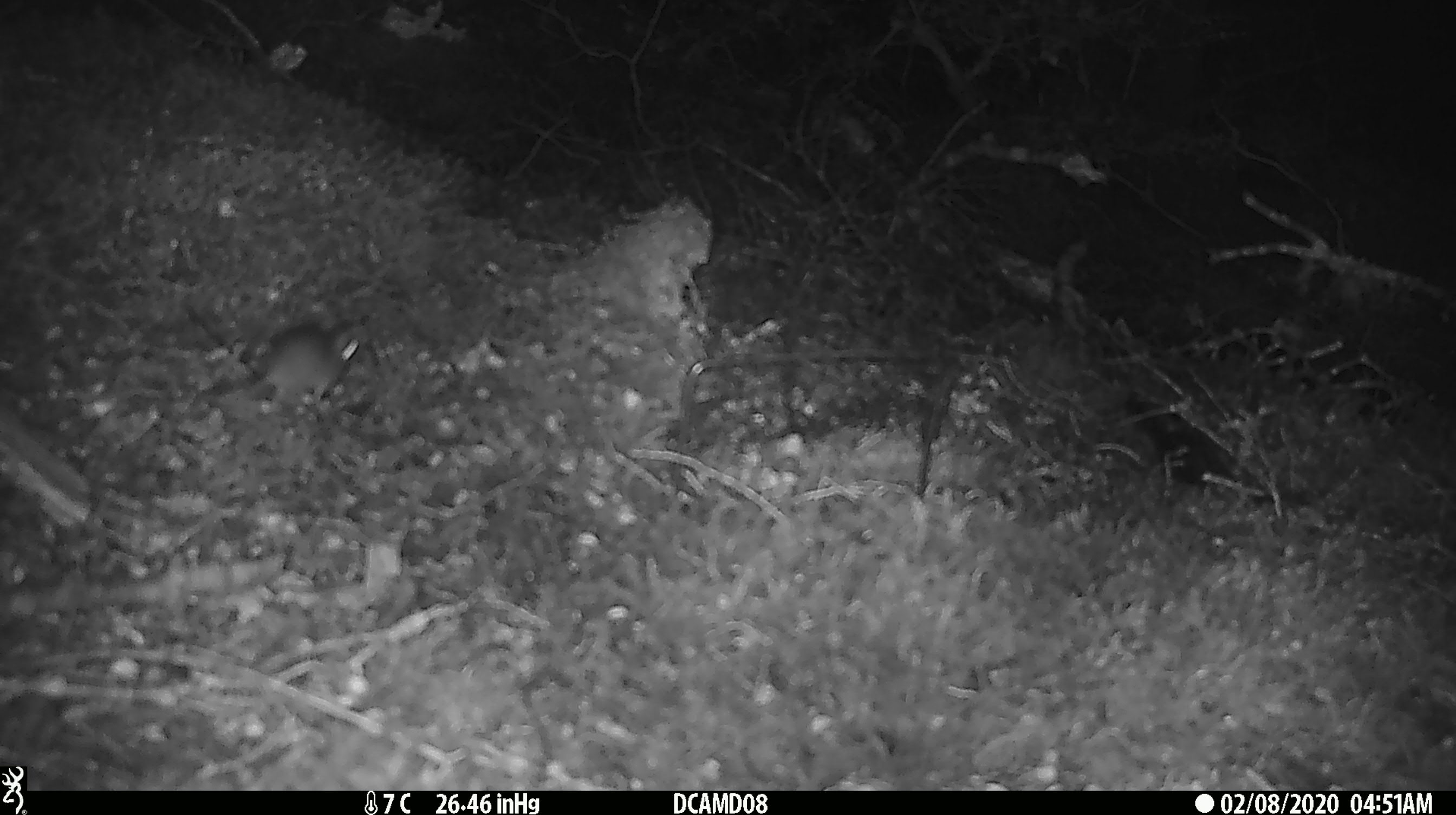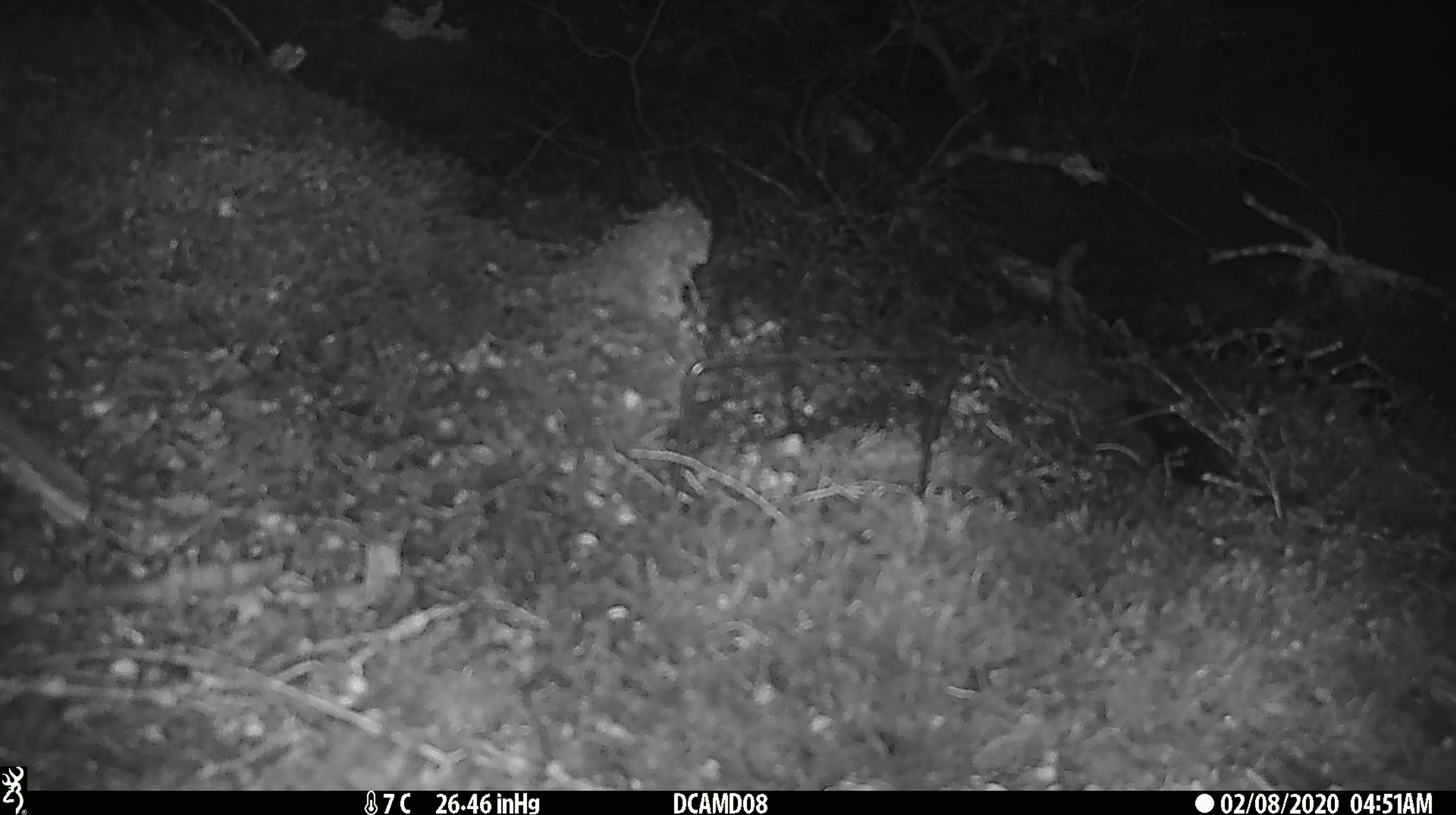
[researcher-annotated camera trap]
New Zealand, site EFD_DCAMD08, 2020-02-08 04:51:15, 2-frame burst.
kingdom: Animalia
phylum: Chordata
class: Mammalia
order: Rodentia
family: Muridae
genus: Mus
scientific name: Mus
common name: mouse